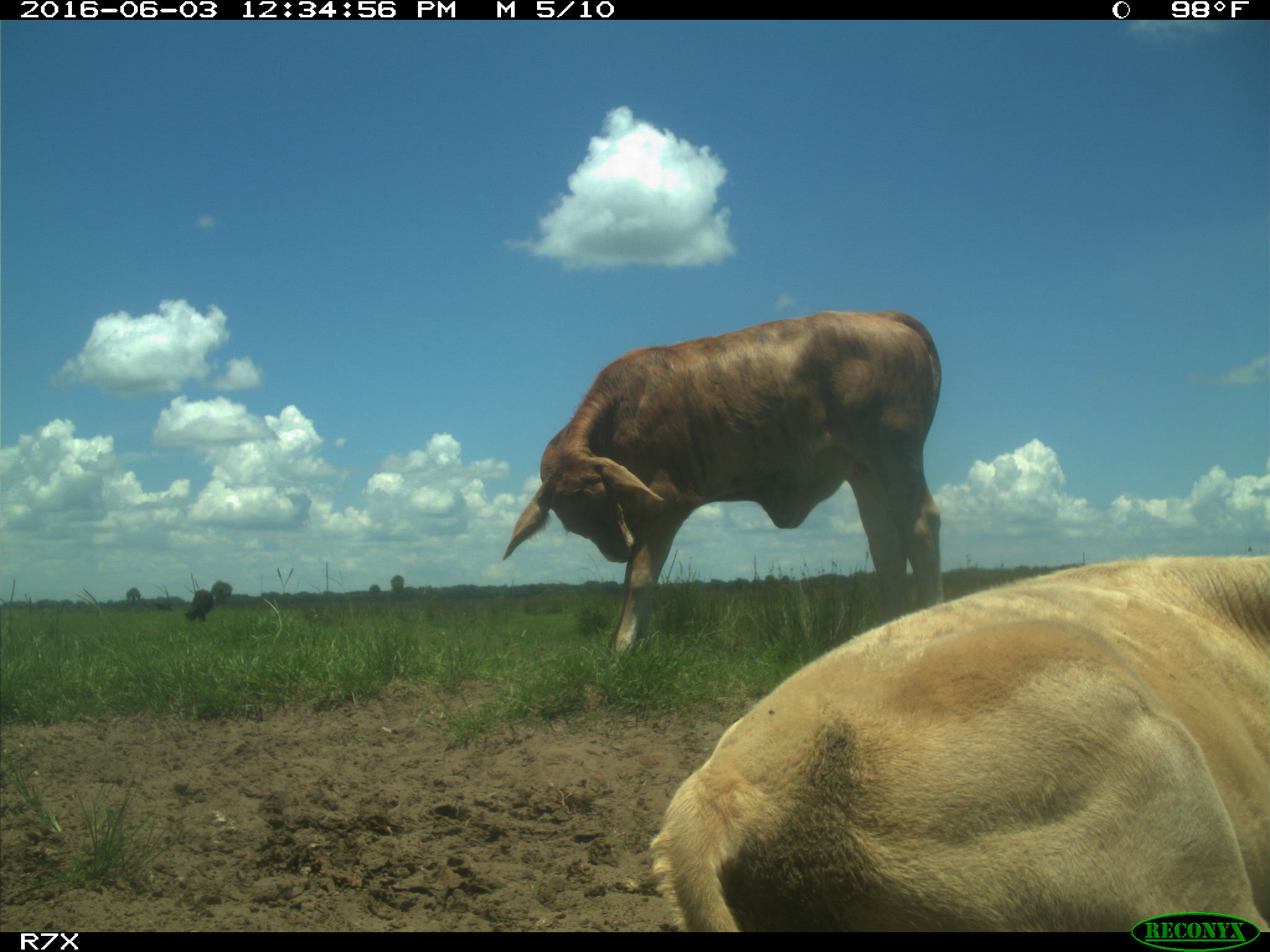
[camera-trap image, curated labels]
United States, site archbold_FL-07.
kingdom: Animalia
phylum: Chordata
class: Mammalia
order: Artiodactyla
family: Bovidae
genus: Bos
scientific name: Bos taurus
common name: domestic cow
Bos taurus (domestic cow).